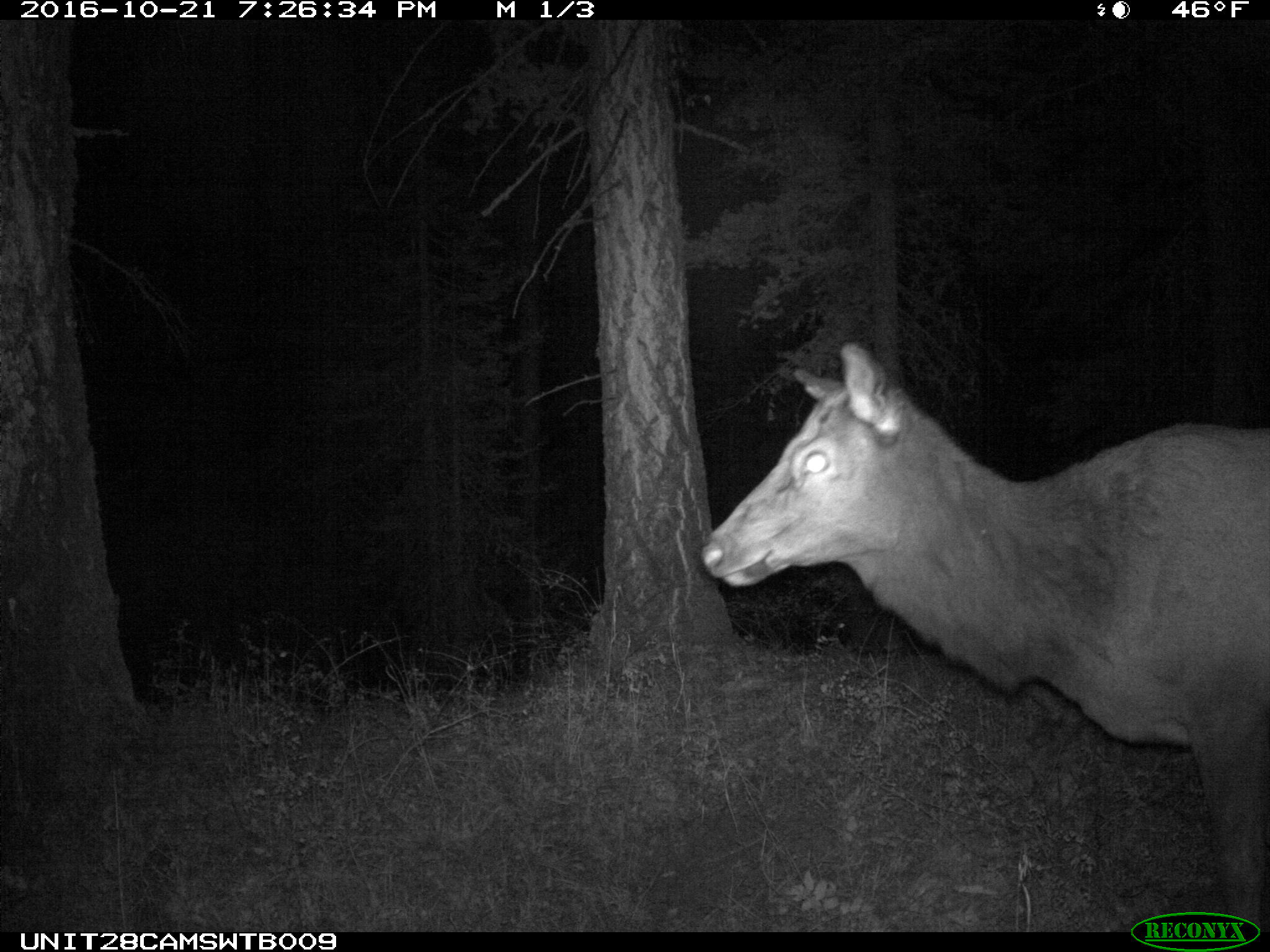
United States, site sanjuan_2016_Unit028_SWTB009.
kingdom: Animalia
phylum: Chordata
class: Mammalia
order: Artiodactyla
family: Cervidae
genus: Cervus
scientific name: Cervus elaphus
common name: red deer